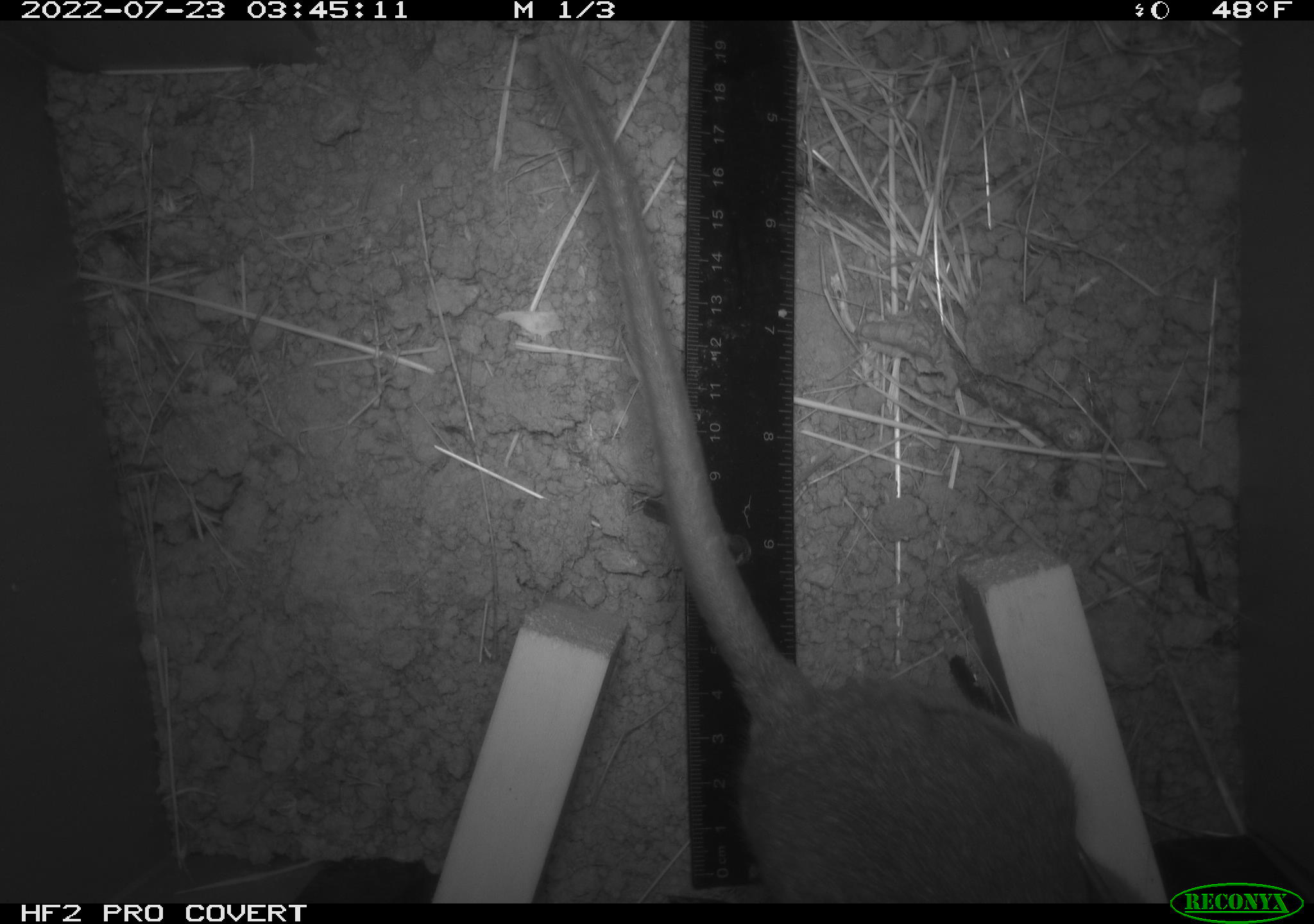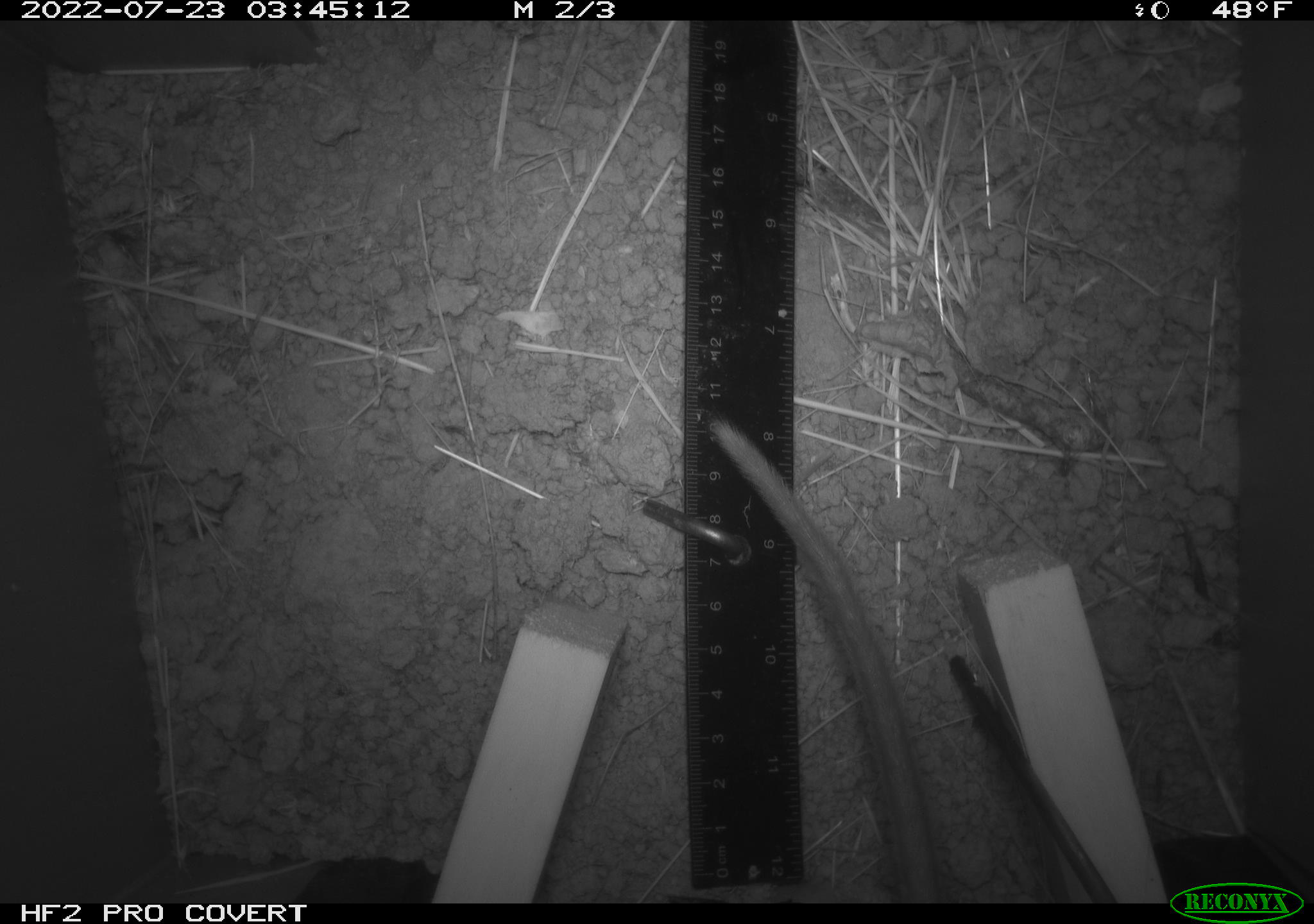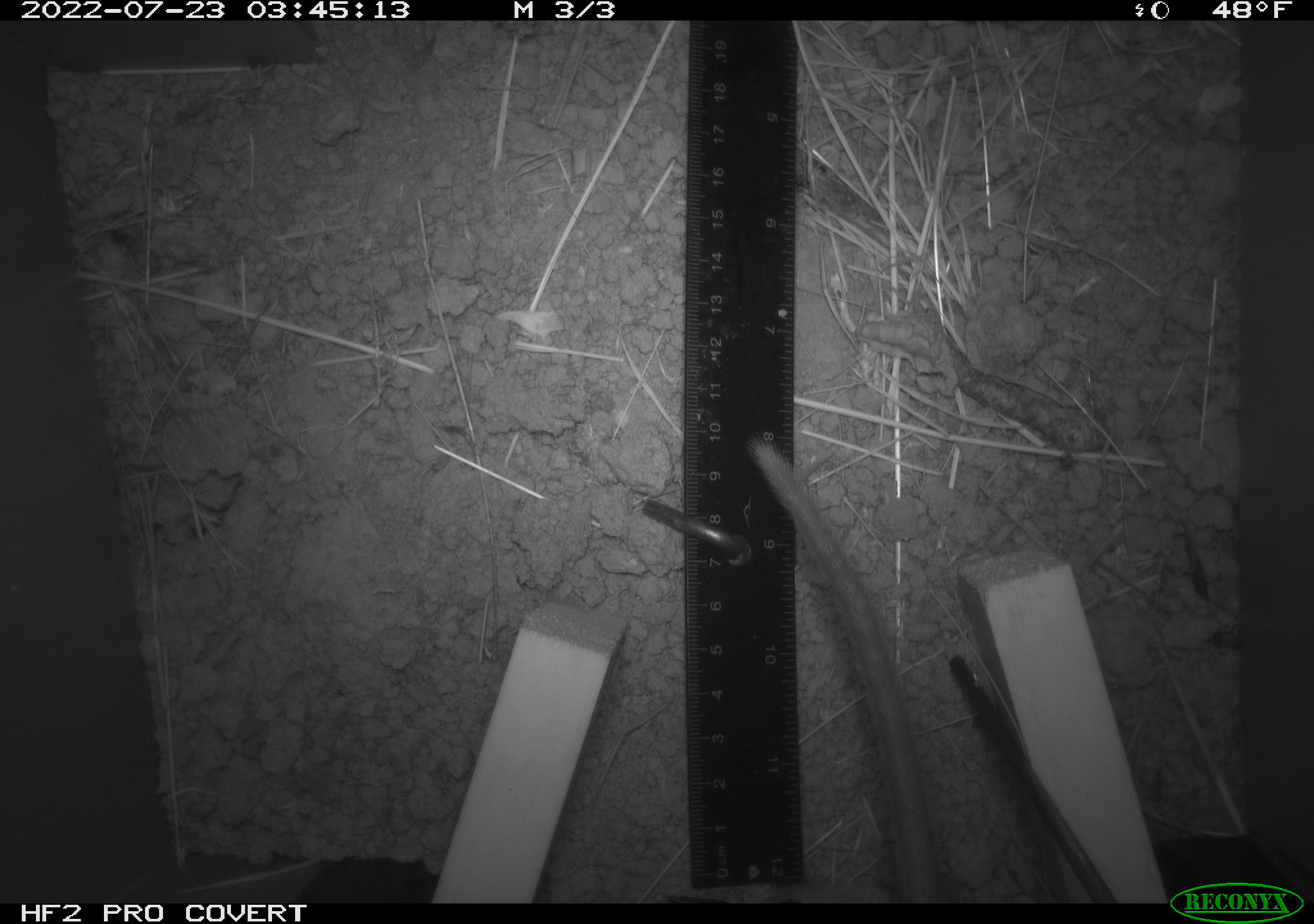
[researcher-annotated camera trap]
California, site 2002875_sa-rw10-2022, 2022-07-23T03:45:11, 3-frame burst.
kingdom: Animalia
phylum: Chordata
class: Mammalia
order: Rodentia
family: Cricetidae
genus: Neotoma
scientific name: Neotoma fuscipes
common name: dusky-footed woodrat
Dusky-footed woodrat (Neotoma fuscipes).